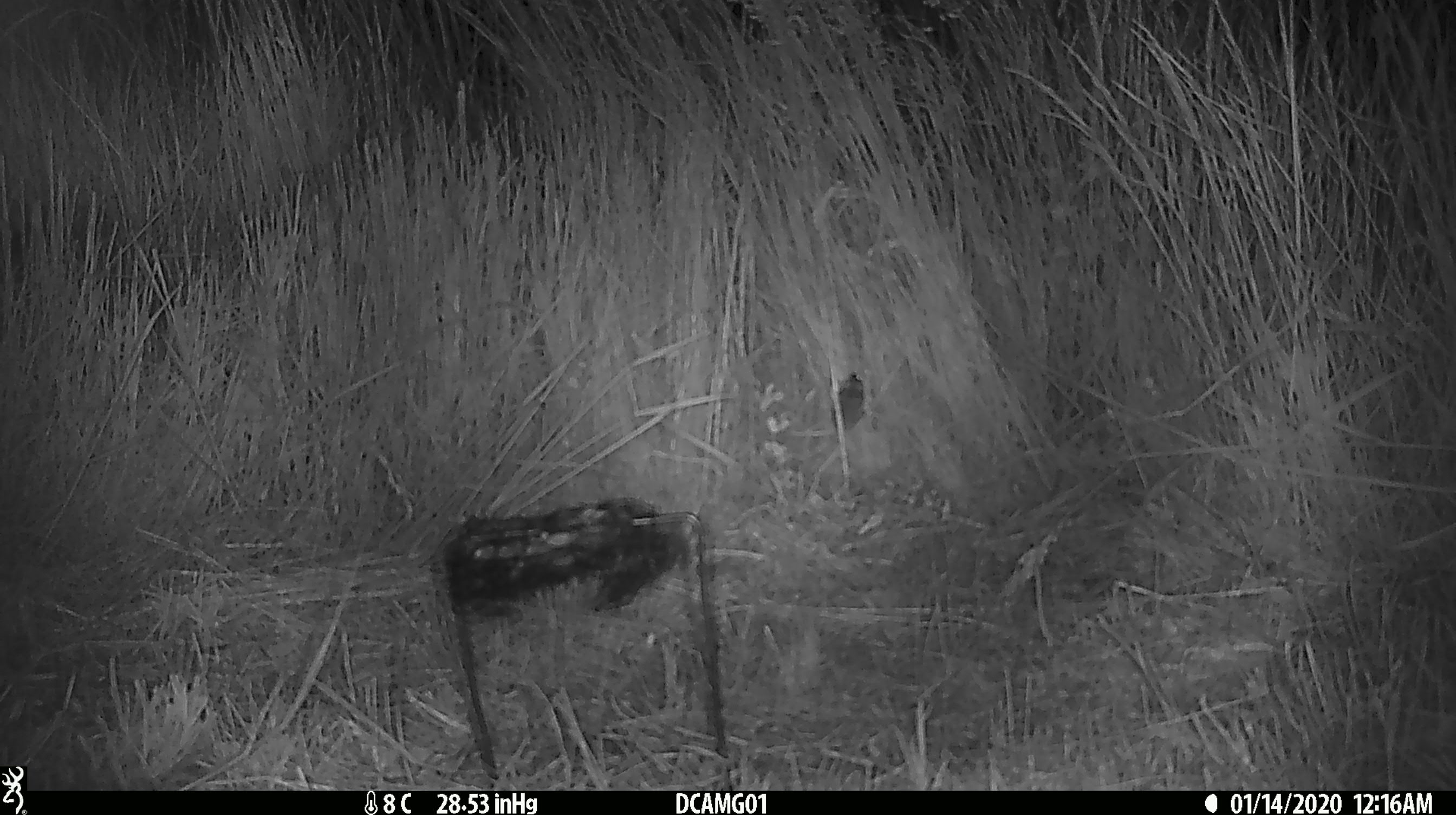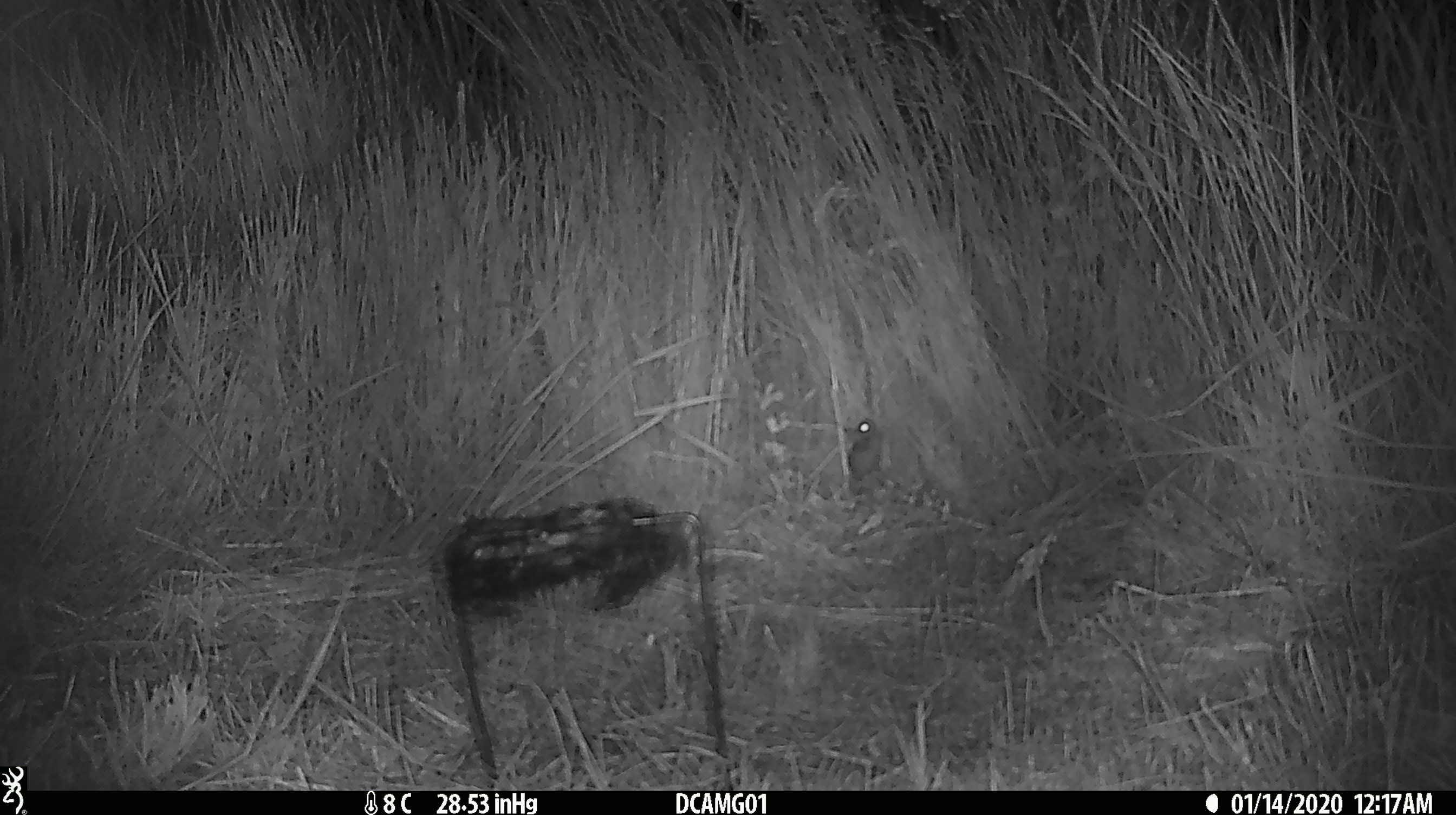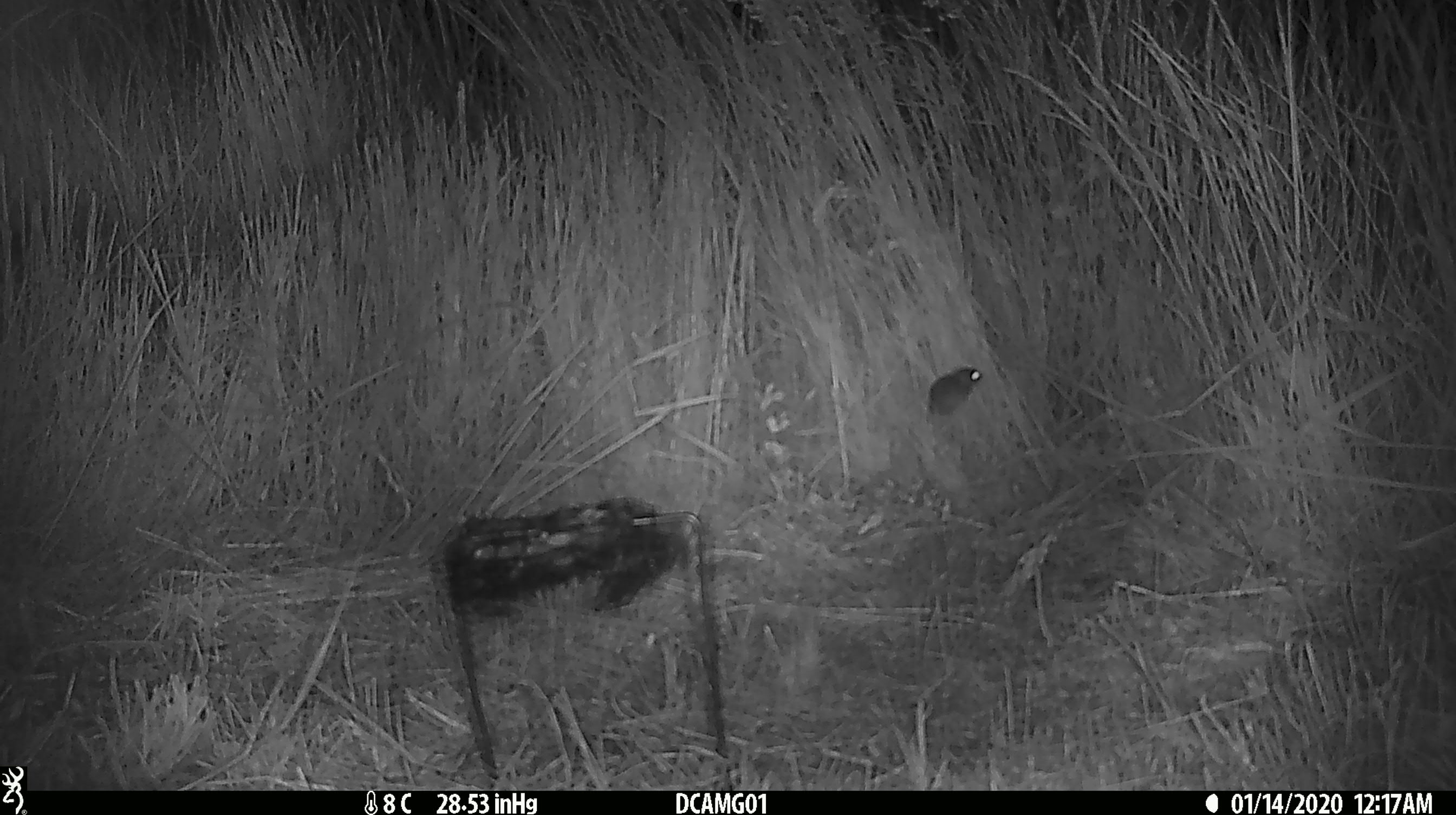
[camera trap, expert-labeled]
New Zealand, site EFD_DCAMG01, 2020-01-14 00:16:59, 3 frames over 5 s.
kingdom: Animalia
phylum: Chordata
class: Mammalia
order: Rodentia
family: Muridae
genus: Mus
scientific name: Mus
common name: mouse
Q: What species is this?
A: Mouse (Mus).